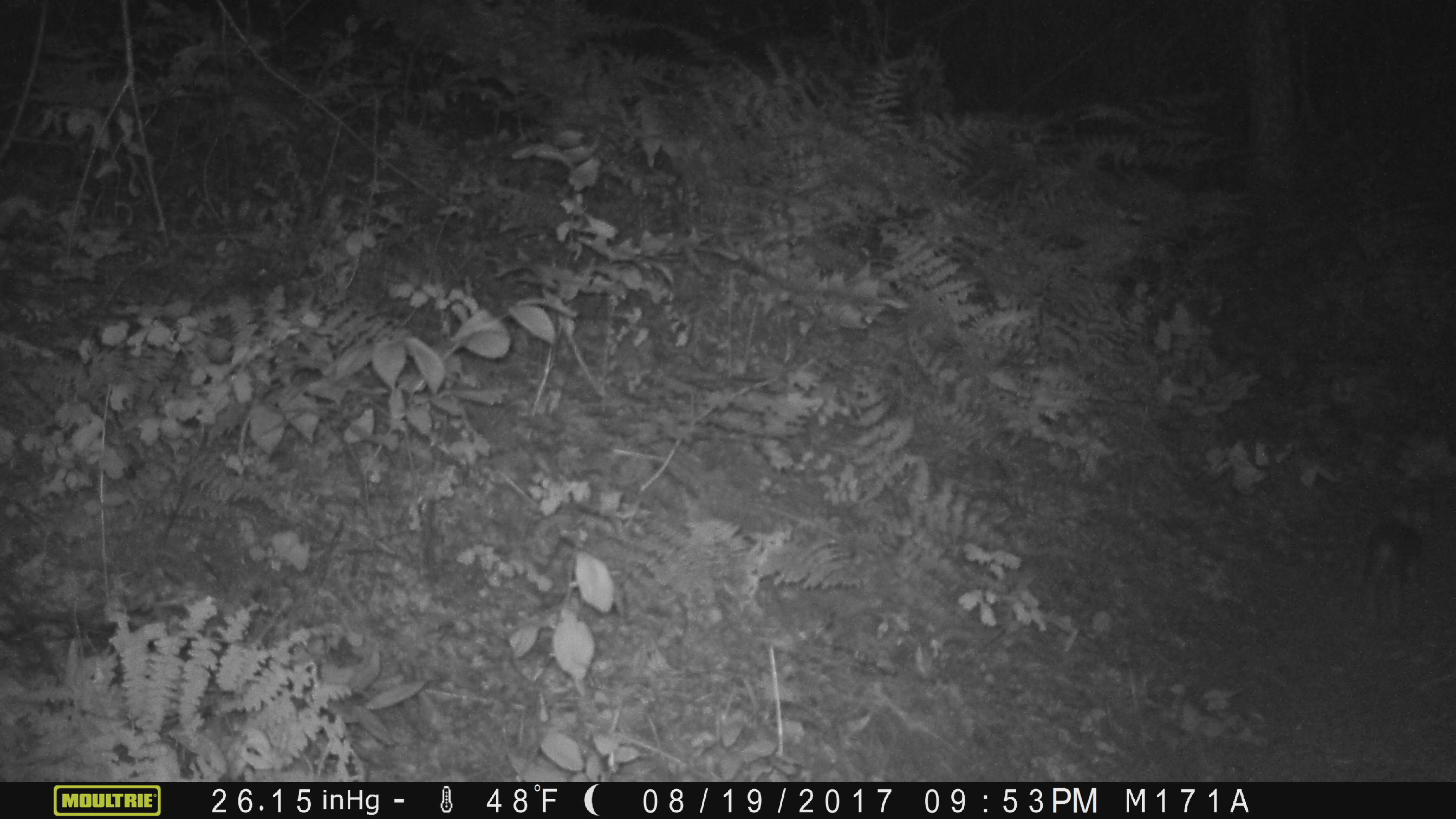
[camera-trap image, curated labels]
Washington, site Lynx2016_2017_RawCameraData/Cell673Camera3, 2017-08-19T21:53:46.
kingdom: Animalia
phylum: Chordata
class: Mammalia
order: Lagomorpha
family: Leporidae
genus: Lepus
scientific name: Lepus americanus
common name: snowshoe hare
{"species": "Lepus americanus (snowshoe hare)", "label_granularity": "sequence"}